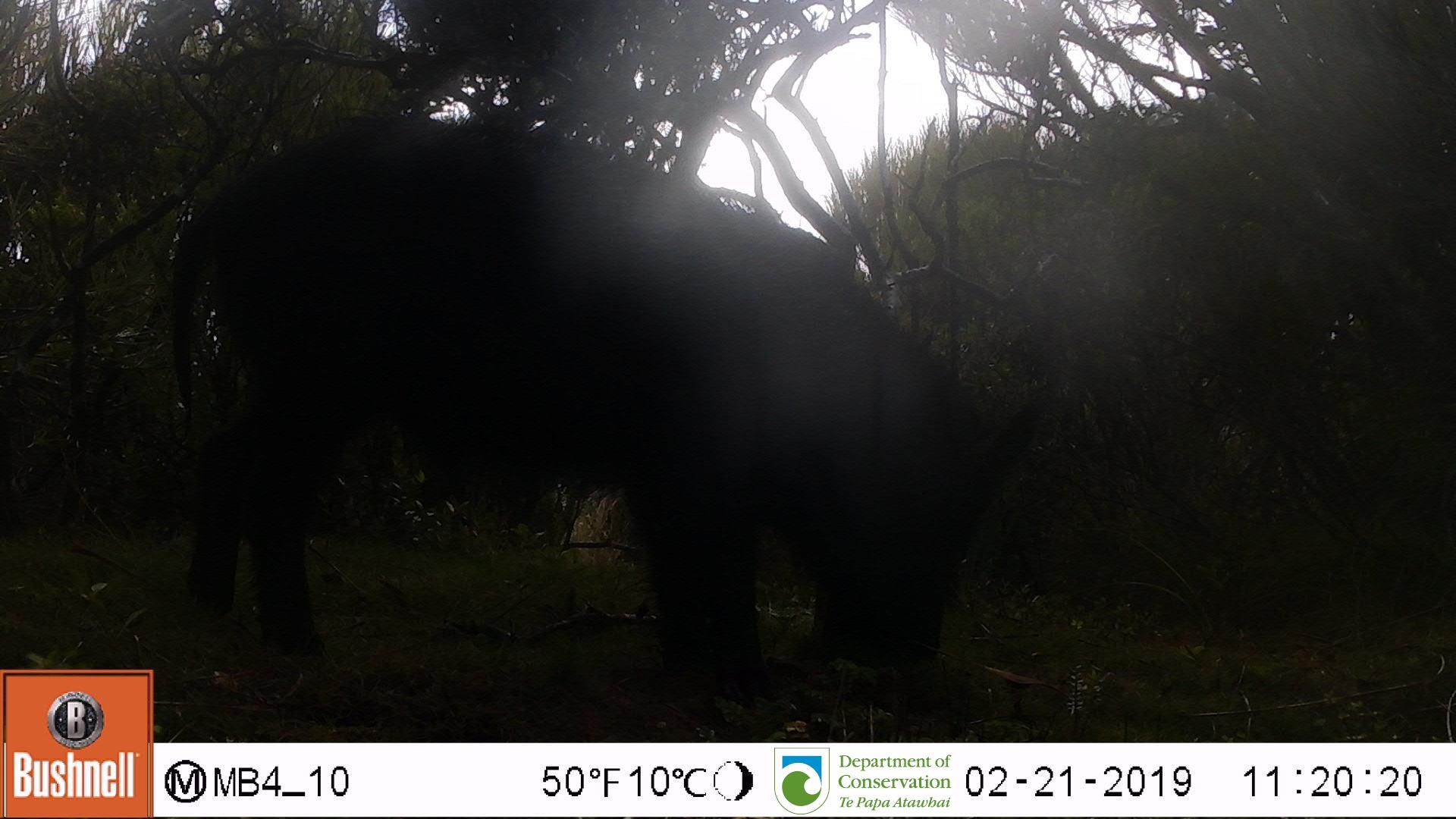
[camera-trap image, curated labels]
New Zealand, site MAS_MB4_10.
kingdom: Animalia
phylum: Chordata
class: Mammalia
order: Artiodactyla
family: Suidae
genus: Sus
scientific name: Sus scrofa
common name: pig